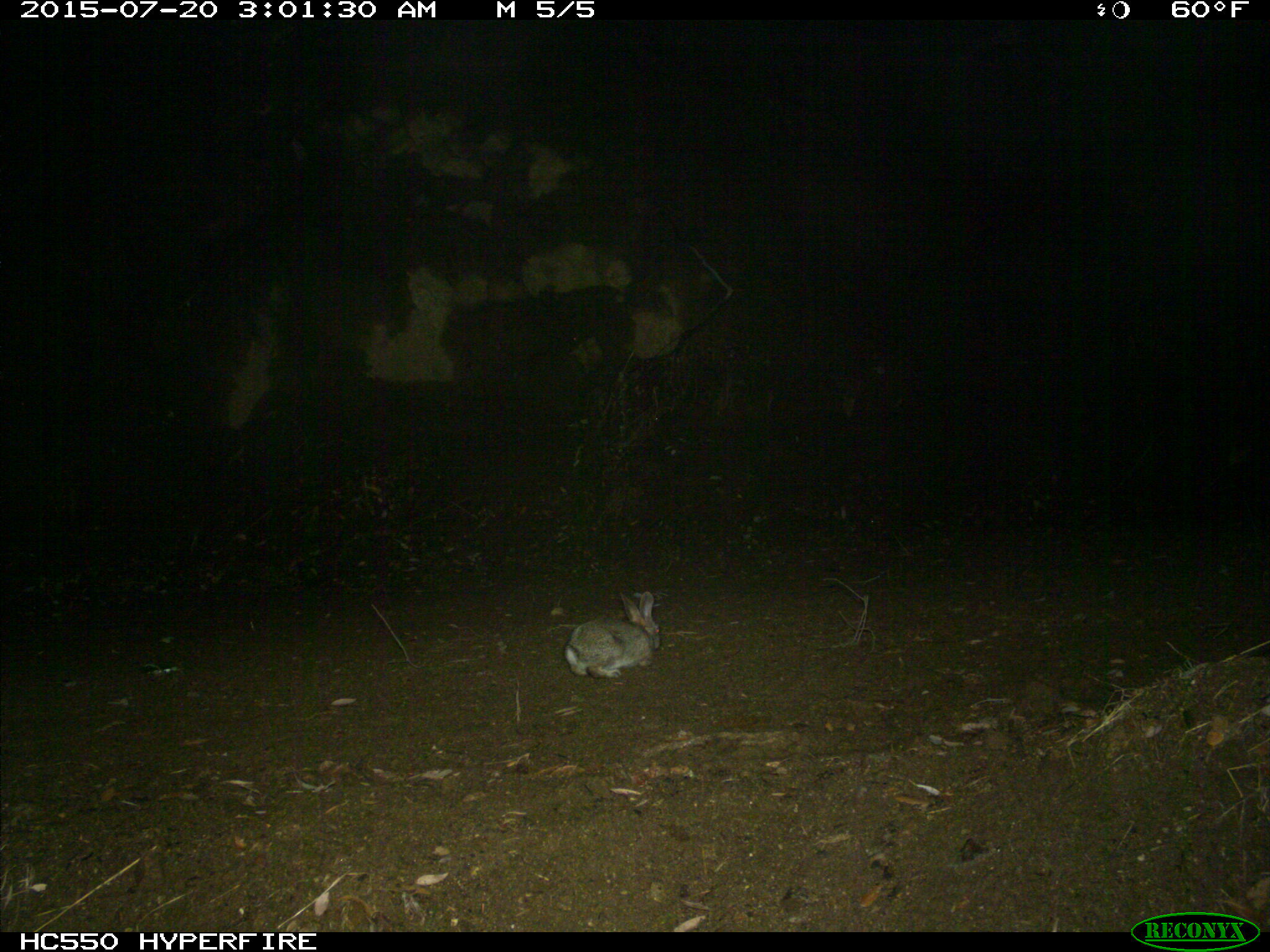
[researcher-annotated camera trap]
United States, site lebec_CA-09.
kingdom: Animalia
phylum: Chordata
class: Mammalia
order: Lagomorpha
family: Leporidae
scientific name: Leporidae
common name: rabbits and hares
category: unidentified rabbit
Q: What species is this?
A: Unidentified rabbit (rabbits and hares) (Leporidae).